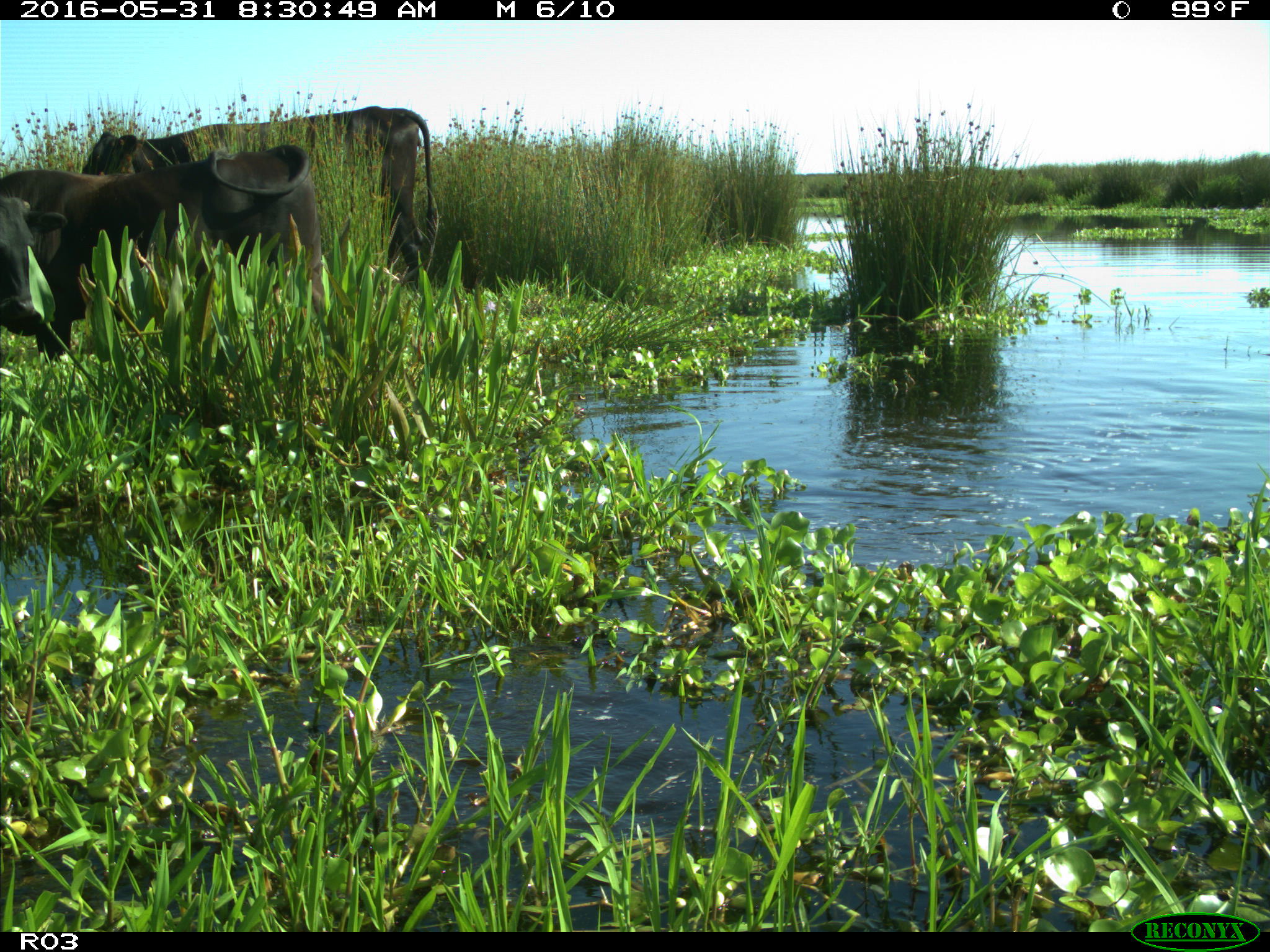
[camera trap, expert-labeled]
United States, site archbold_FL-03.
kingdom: Animalia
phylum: Chordata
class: Mammalia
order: Artiodactyla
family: Bovidae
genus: Bos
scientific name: Bos taurus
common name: domestic cow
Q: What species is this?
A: Bos taurus (domestic cow).